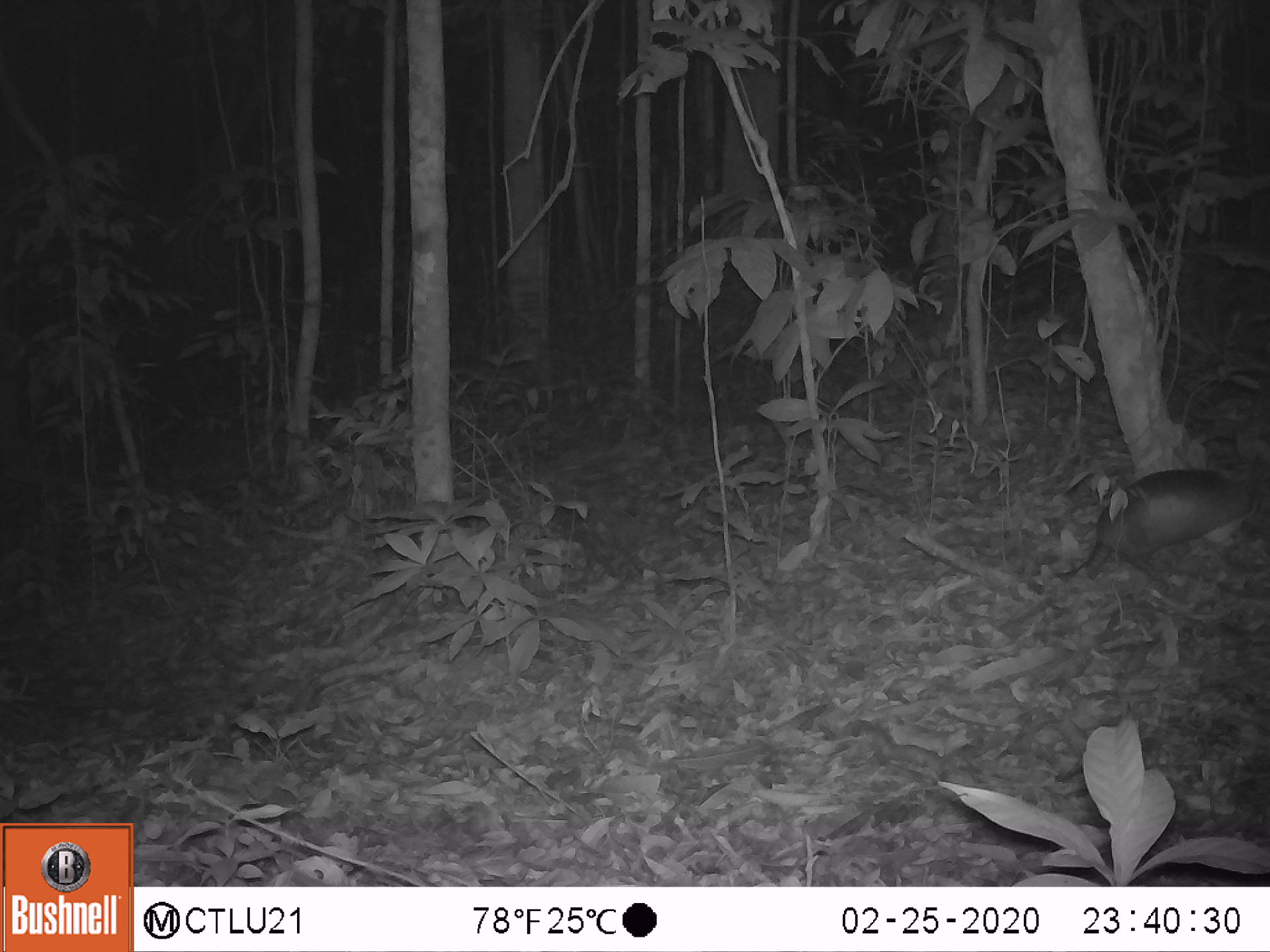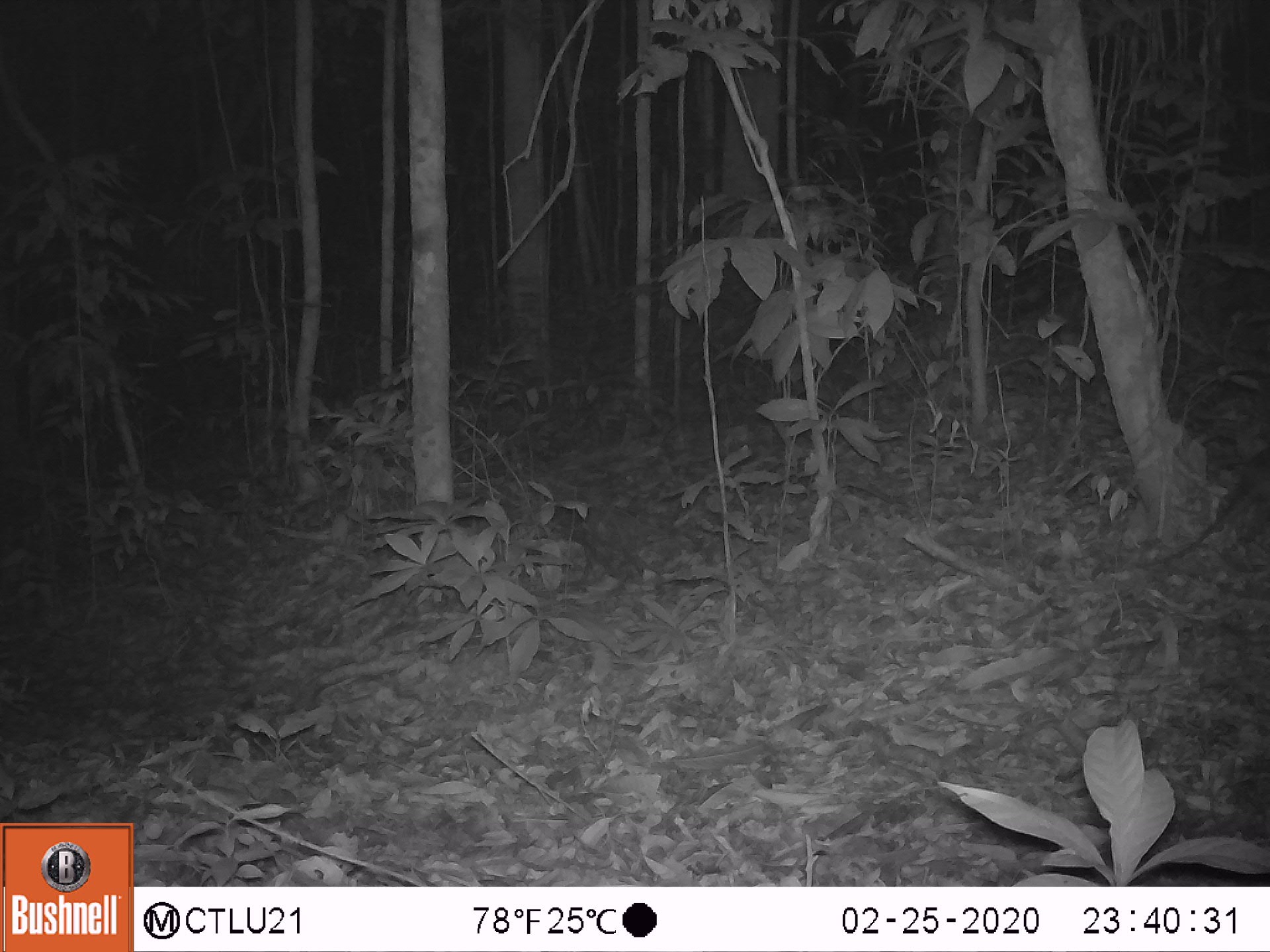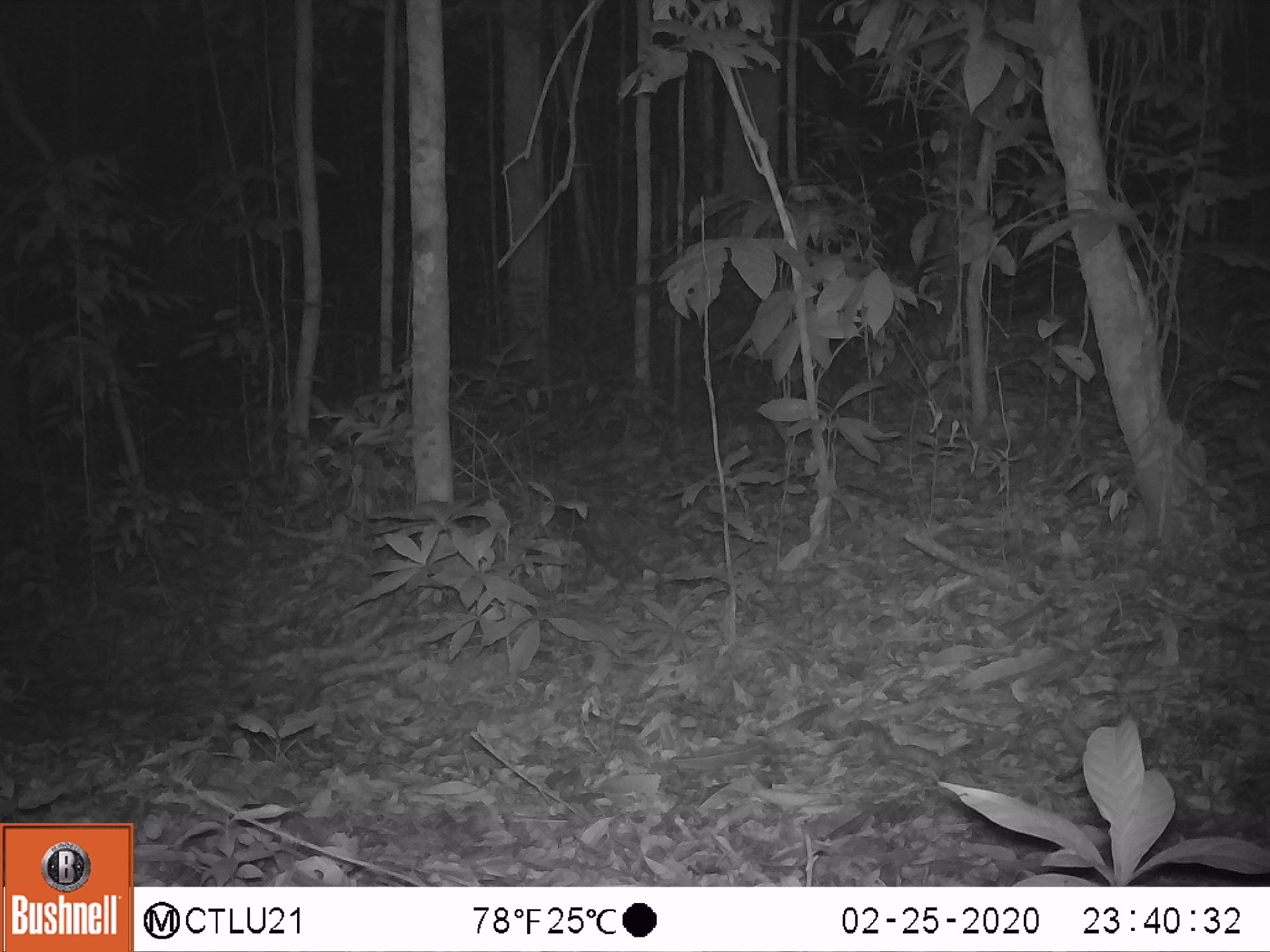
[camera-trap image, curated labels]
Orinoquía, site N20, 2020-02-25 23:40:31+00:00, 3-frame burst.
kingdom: Animalia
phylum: Chordata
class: Mammalia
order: Cingulata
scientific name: Cingulata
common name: armadillo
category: unknown armadillo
Unknown armadillo (armadillo) (Cingulata).